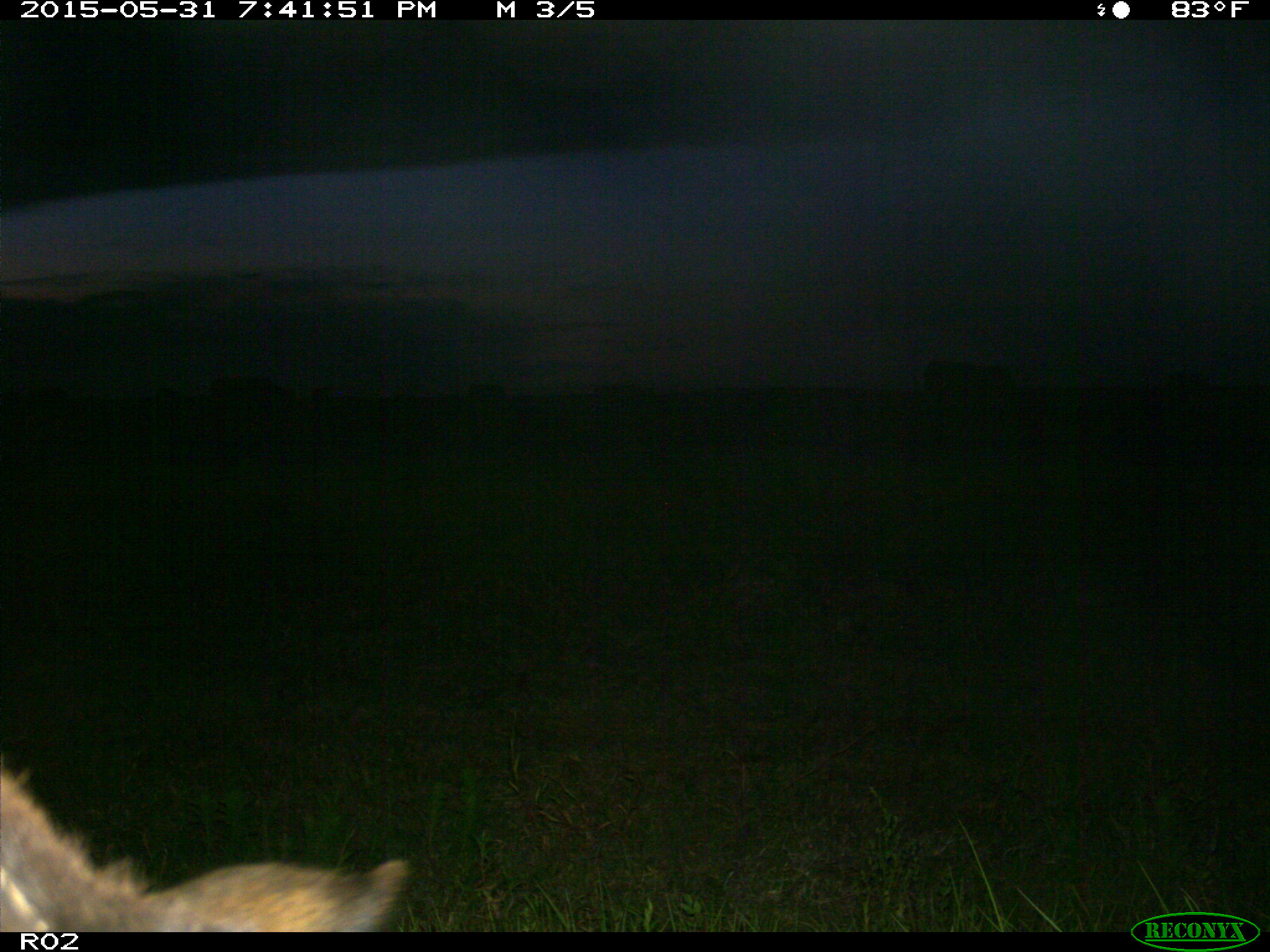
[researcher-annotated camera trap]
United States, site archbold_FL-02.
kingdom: Animalia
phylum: Chordata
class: Mammalia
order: Artiodactyla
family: Bovidae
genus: Bos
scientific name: Bos taurus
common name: domestic cow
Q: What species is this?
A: Bos taurus (domestic cow).